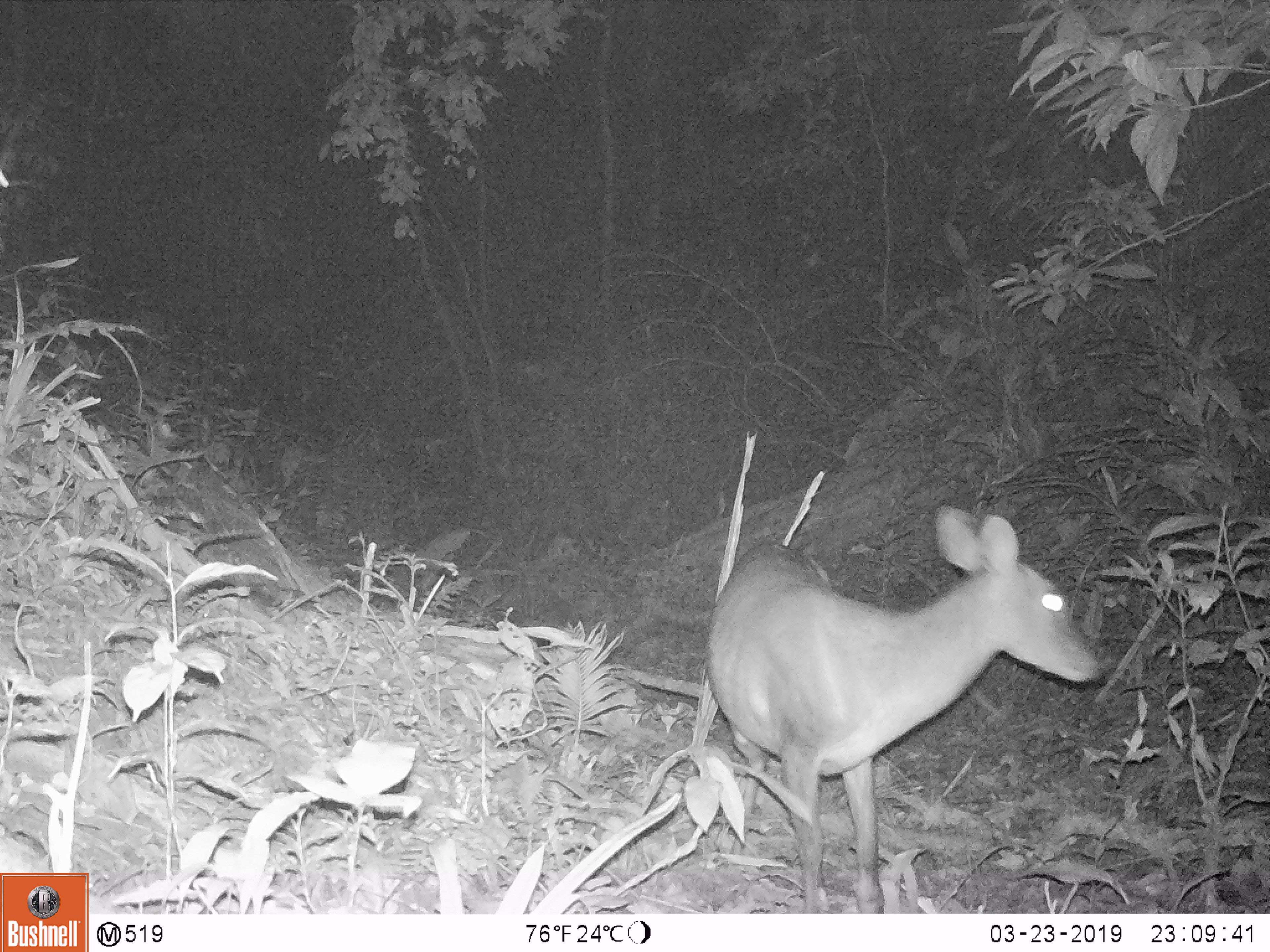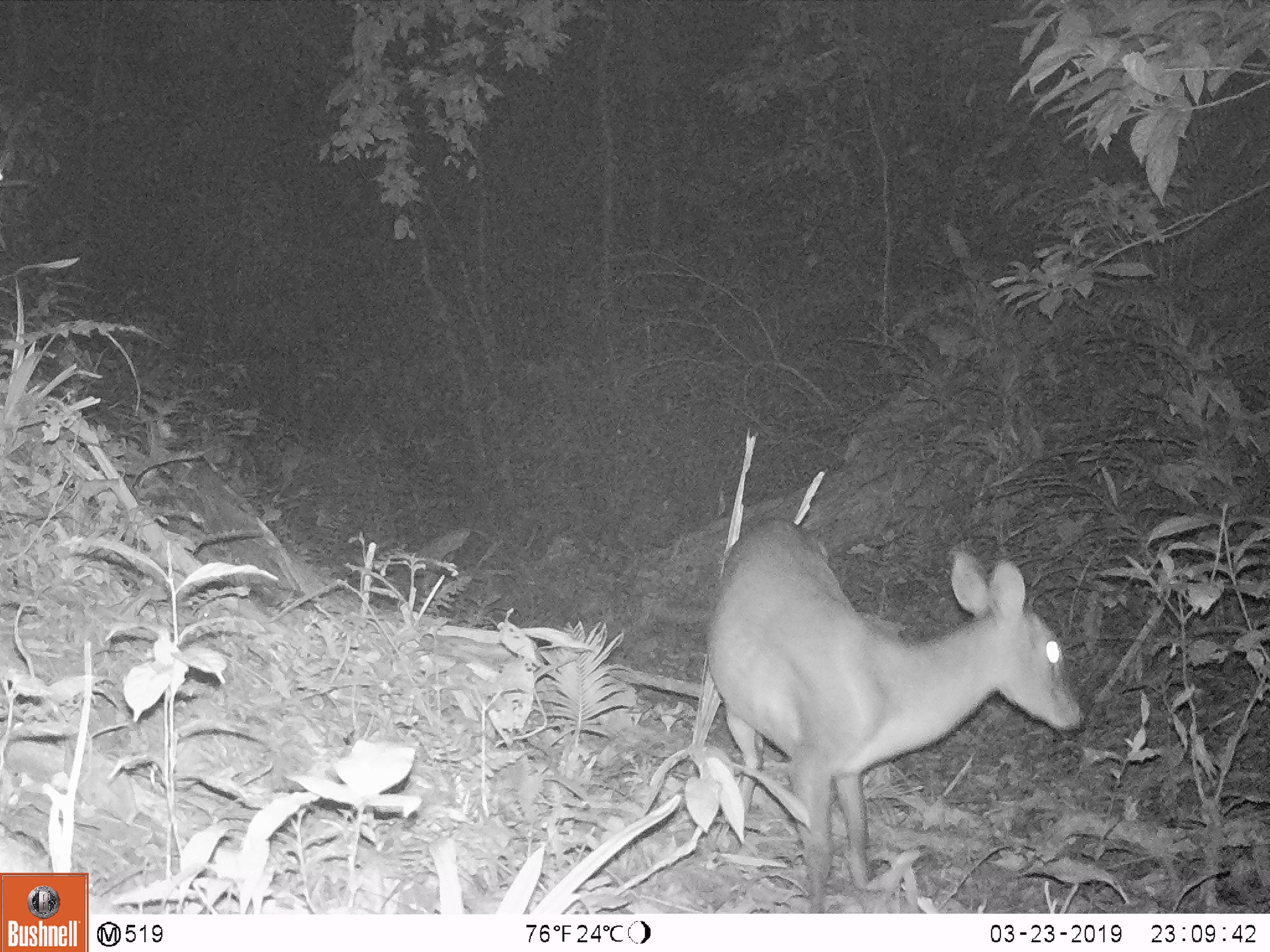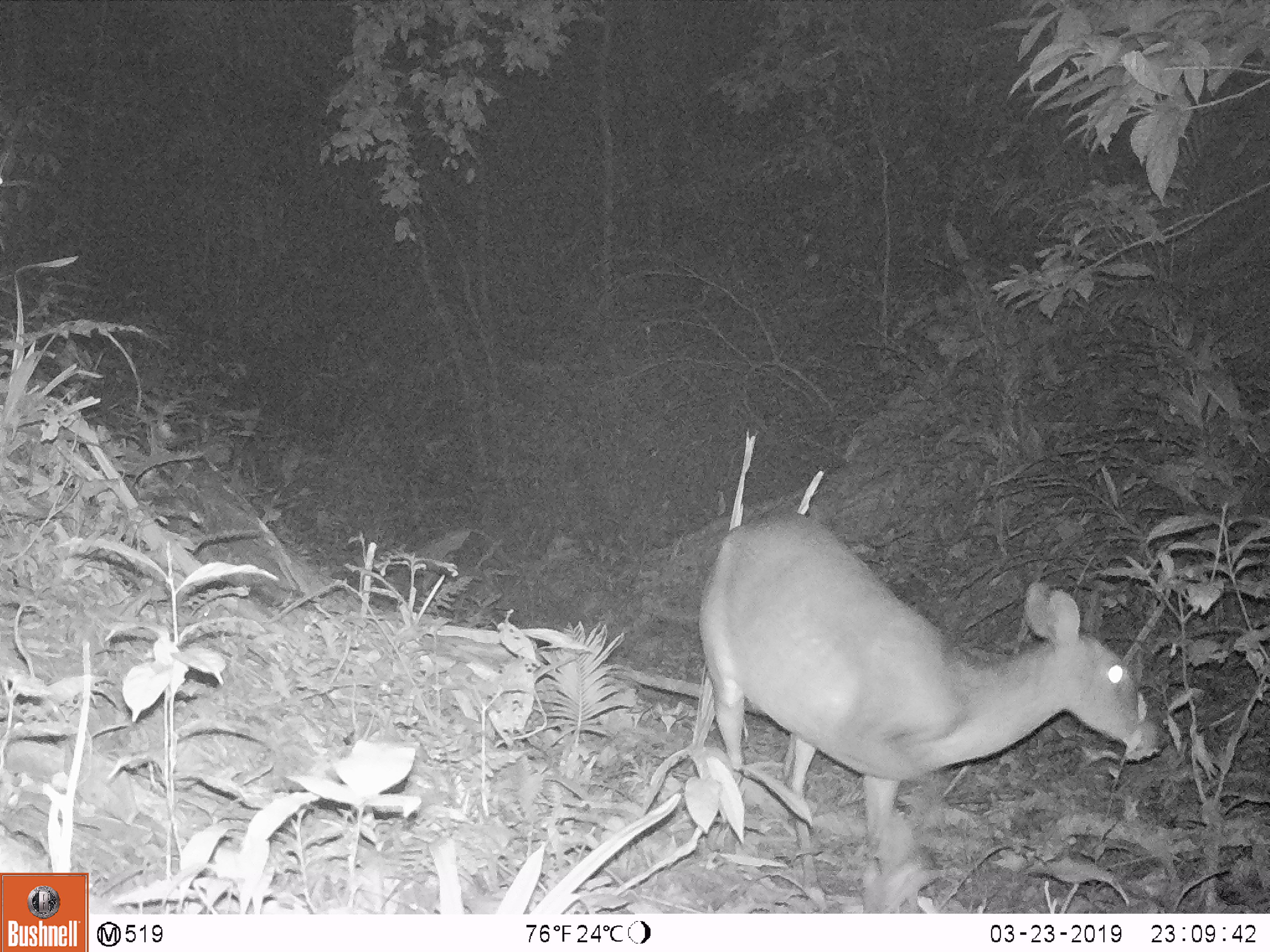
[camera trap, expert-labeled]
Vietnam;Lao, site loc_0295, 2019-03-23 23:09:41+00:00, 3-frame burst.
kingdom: Animalia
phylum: Chordata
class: Mammalia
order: Artiodactyla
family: Cervidae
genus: Muntiacus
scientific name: Muntiacus vuquangensis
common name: large-antlered muntjac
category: large antlered muntjac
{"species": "large antlered muntjac (large-antlered muntjac) (Muntiacus vuquangensis)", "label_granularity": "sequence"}